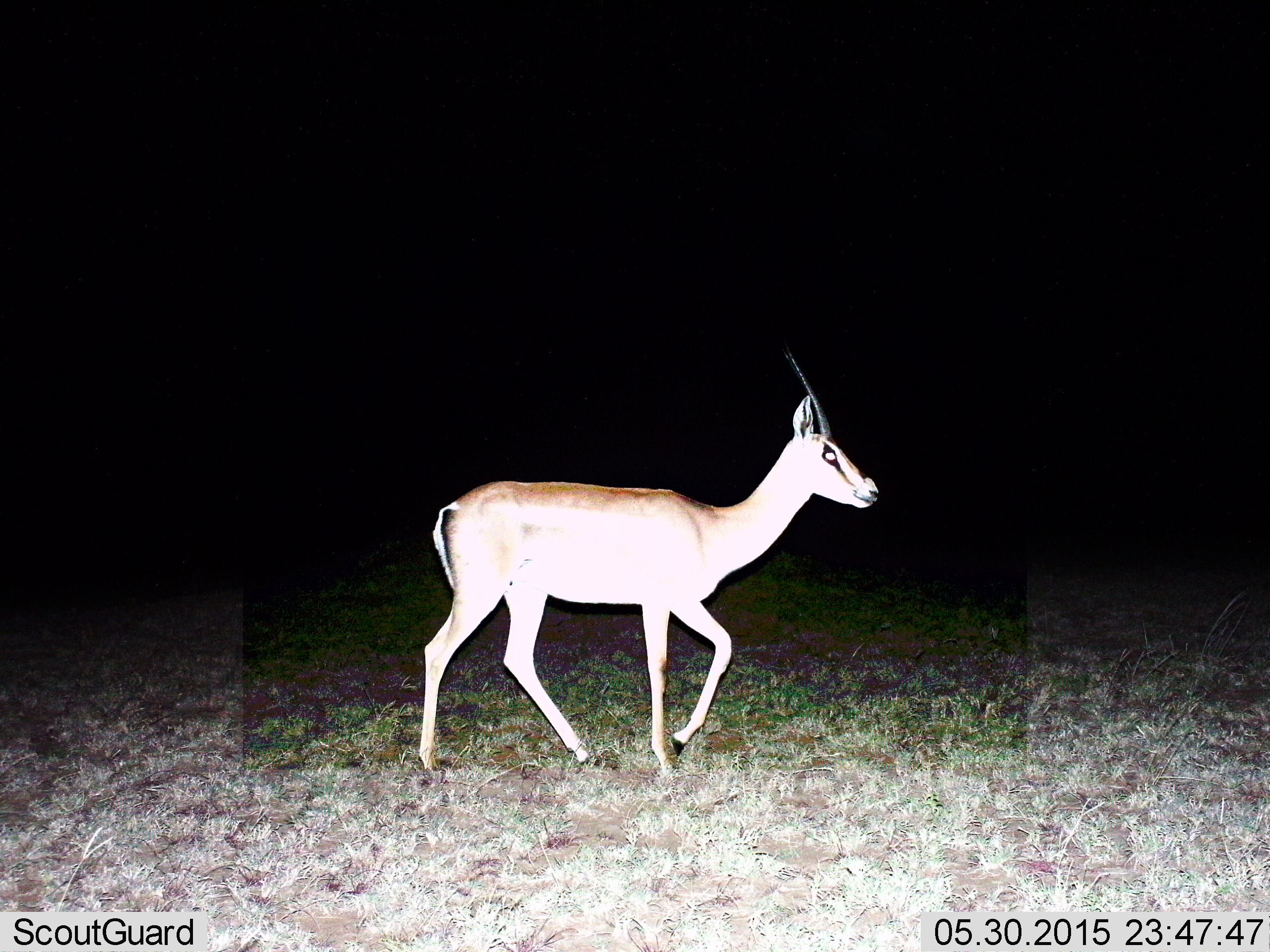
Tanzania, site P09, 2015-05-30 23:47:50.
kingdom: Animalia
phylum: Chordata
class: Mammalia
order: Artiodactyla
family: Bovidae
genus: Nanger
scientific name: Nanger granti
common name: grant's gazelle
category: gazellegrants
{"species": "gazellegrants (grant's gazelle) (Nanger granti)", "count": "1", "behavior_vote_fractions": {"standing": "40%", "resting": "0%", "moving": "70%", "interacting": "0%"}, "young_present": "0%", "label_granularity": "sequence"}